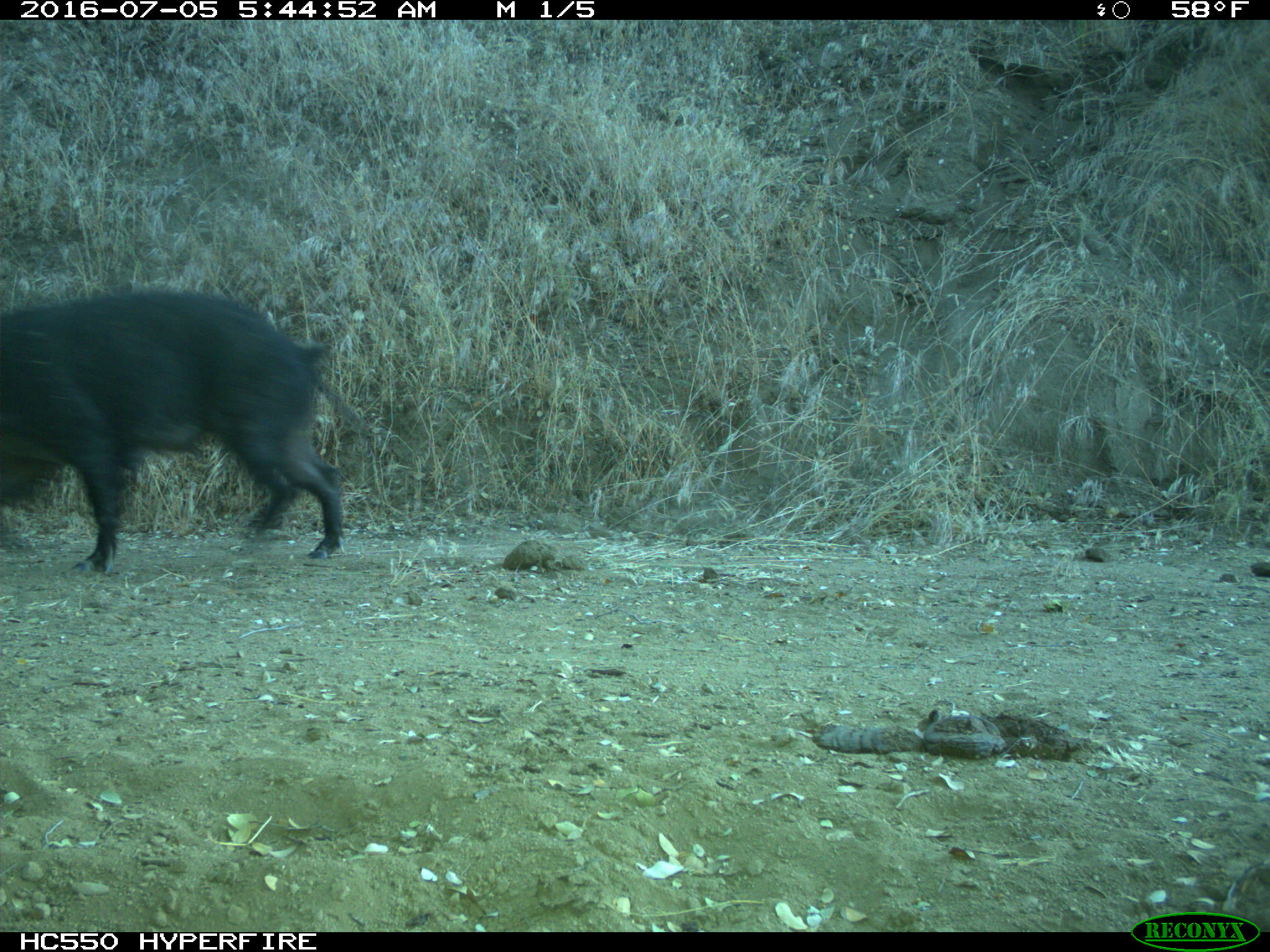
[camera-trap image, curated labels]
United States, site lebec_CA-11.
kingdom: Animalia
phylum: Chordata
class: Mammalia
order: Artiodactyla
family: Suidae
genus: Sus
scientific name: Sus scrofa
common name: wild boar